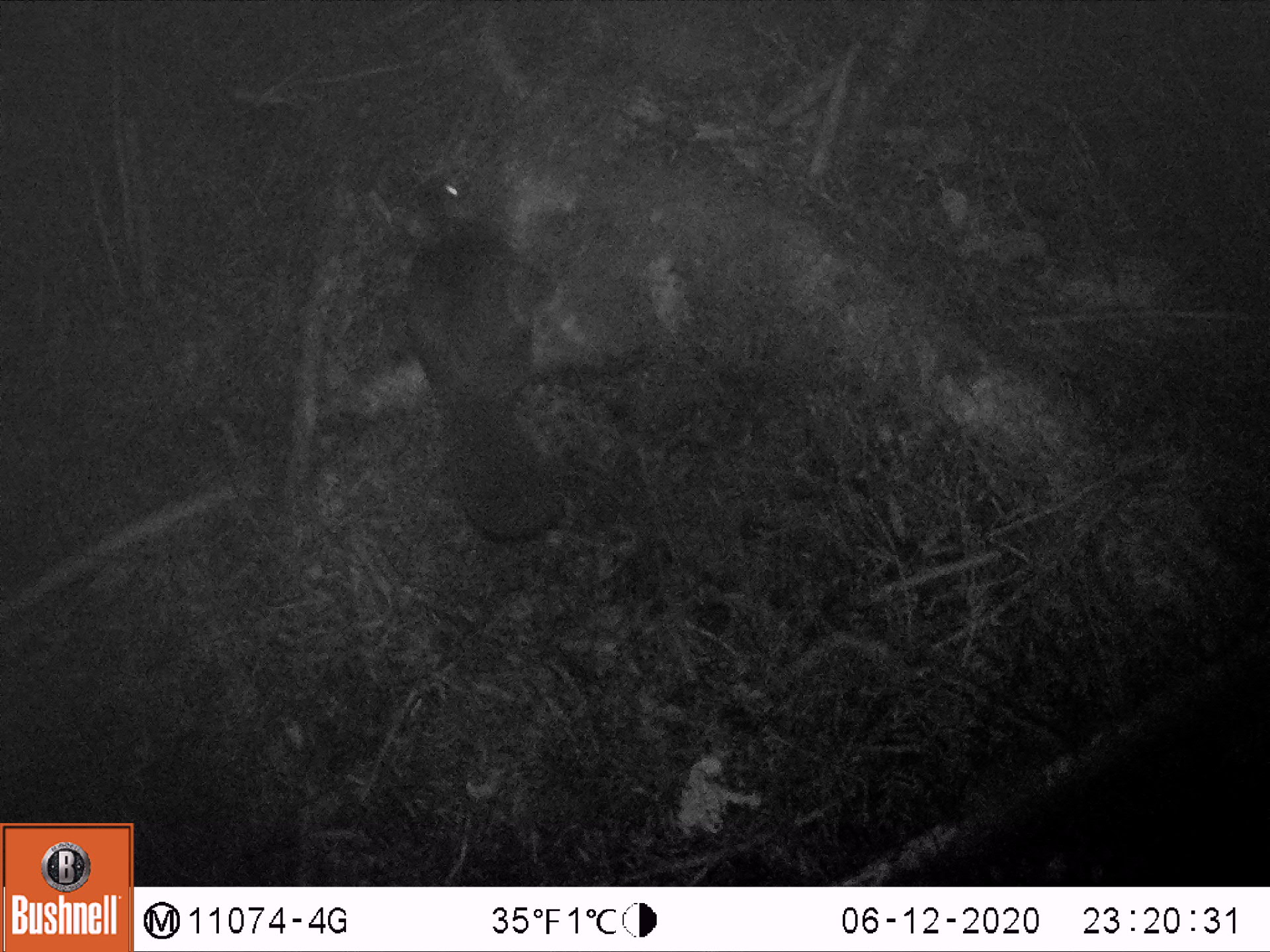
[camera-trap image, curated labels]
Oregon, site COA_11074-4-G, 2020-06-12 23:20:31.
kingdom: Animalia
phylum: Chordata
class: Mammalia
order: Rodentia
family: Sciuridae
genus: Glaucomys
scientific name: Glaucomys oregonensis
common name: humboldt's flying squirrel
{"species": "humboldt's flying squirrel (Glaucomys oregonensis)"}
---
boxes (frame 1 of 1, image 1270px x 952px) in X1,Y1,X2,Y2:
humboldt's flying squirrel: 380,167,585,550